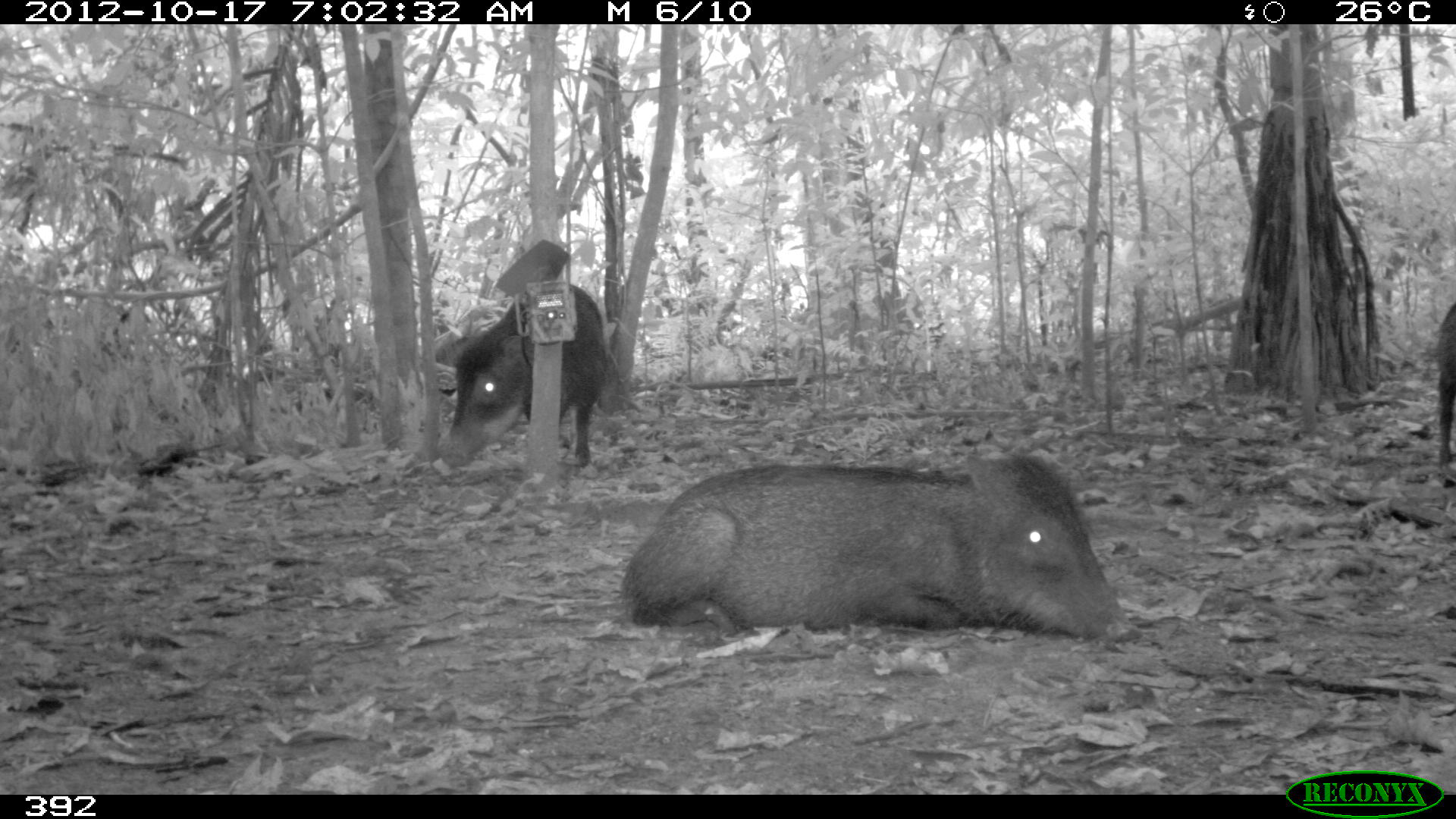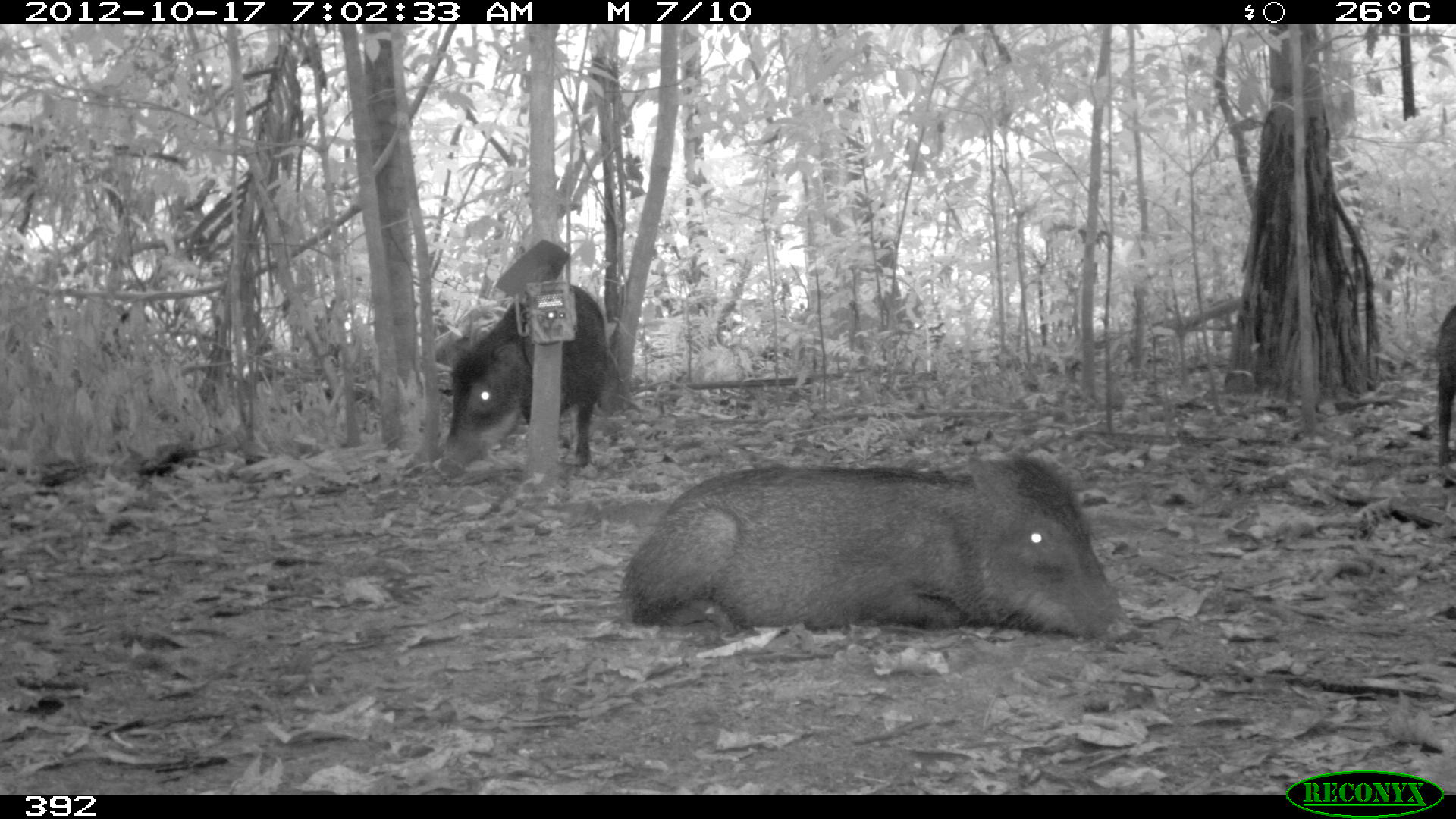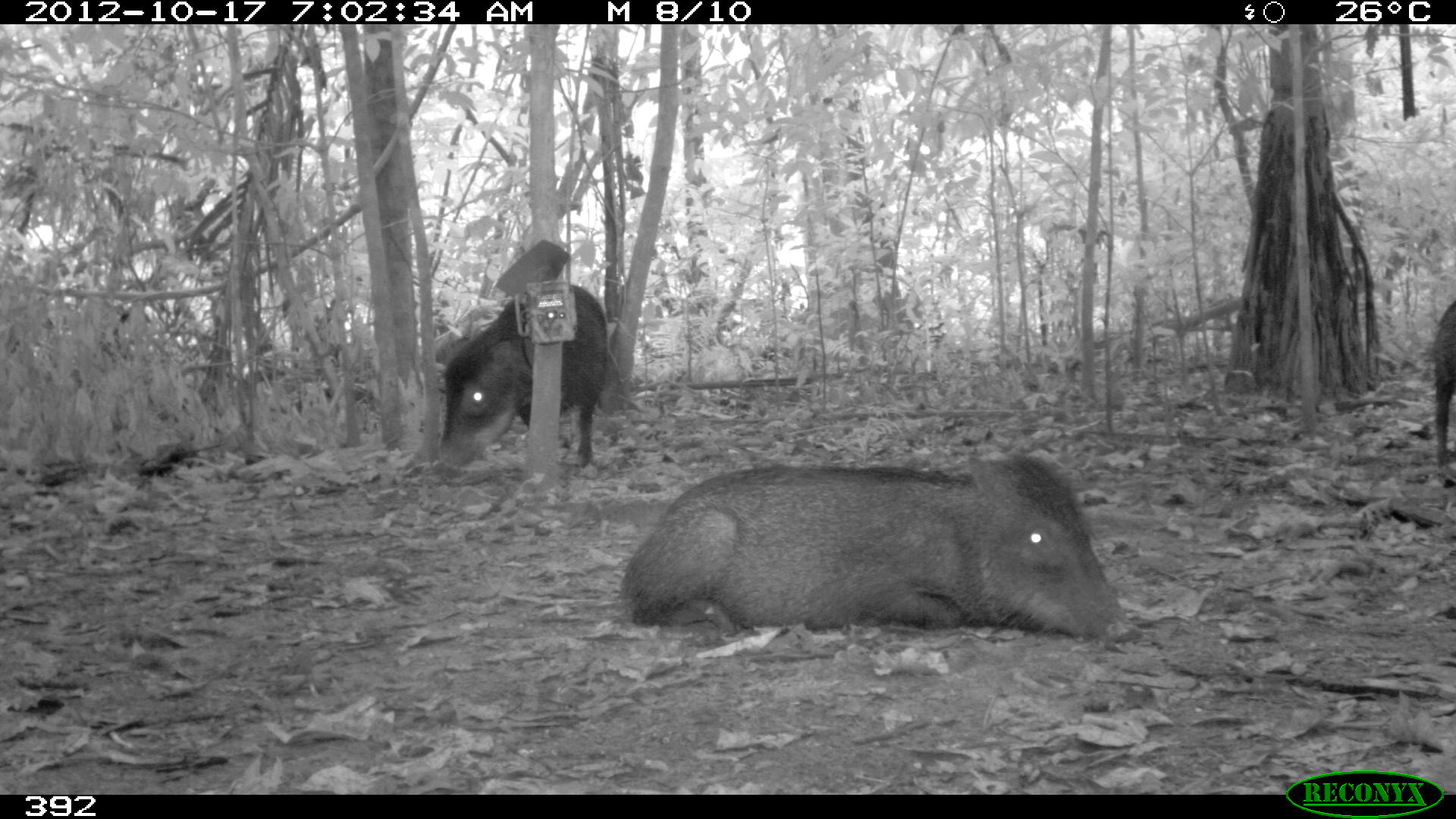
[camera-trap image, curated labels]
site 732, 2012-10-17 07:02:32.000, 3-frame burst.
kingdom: Animalia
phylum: Chordata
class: Mammalia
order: Artiodactyla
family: Tayassuidae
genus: Tayassu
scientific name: Tayassu pecari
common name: white-lipped peccary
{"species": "Tayassu pecari (white-lipped peccary)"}